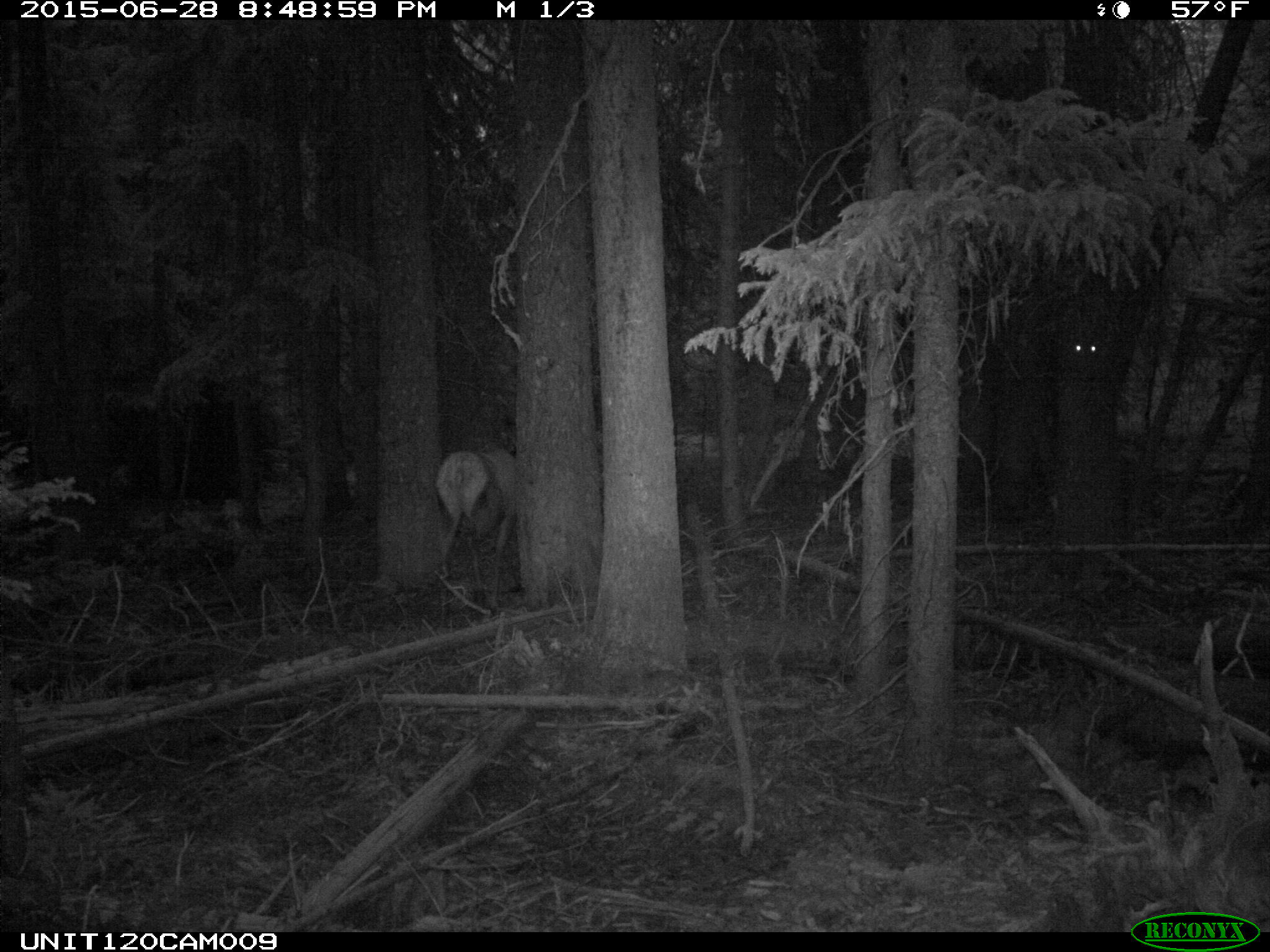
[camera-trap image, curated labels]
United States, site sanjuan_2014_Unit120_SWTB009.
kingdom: Animalia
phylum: Chordata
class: Mammalia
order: Artiodactyla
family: Cervidae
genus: Cervus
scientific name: Cervus elaphus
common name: red deer